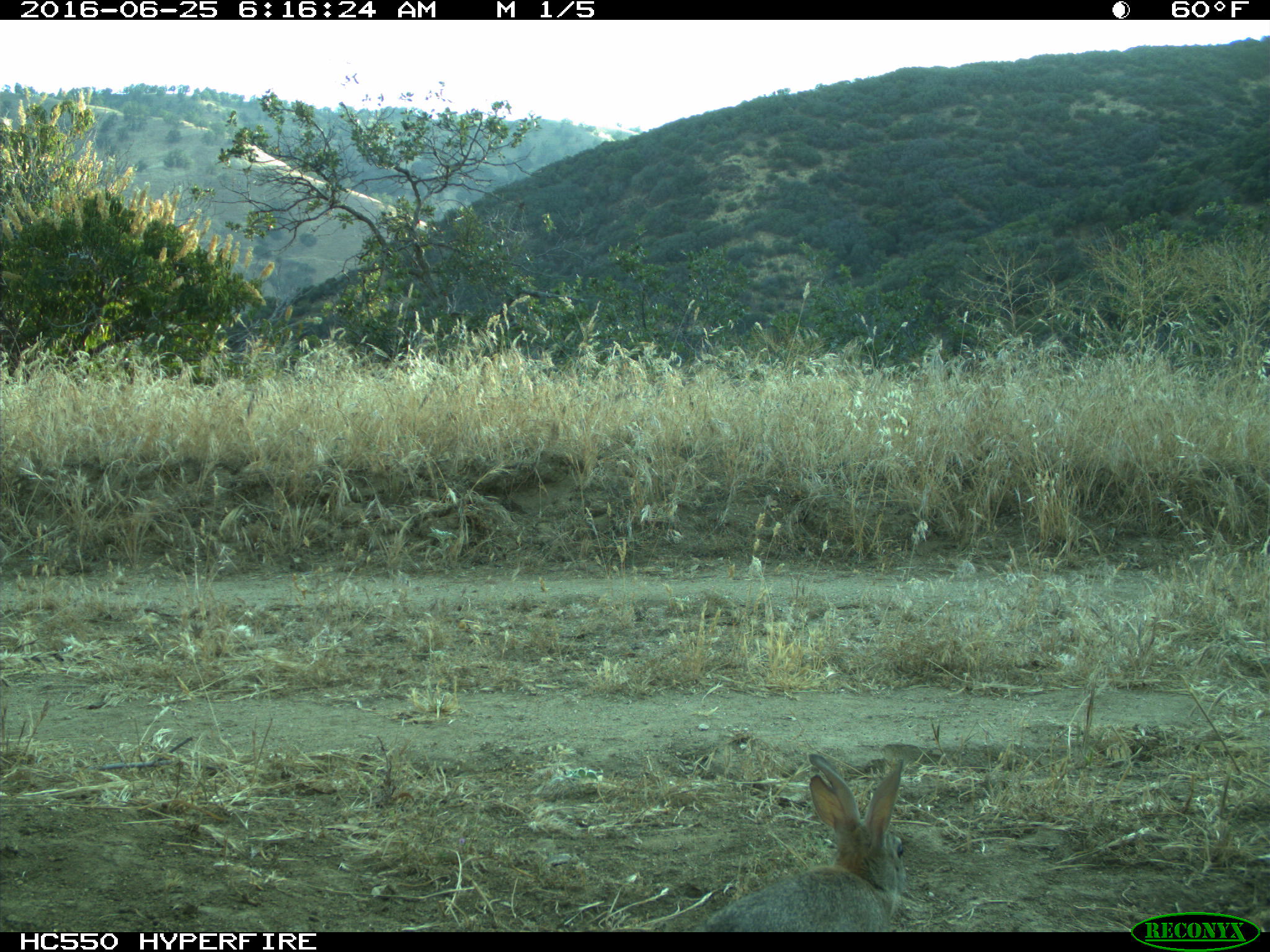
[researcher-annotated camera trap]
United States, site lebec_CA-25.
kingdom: Animalia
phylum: Chordata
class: Mammalia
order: Lagomorpha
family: Leporidae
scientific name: Leporidae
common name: rabbits and hares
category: unidentified rabbit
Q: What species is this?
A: Unidentified rabbit (rabbits and hares) (Leporidae).